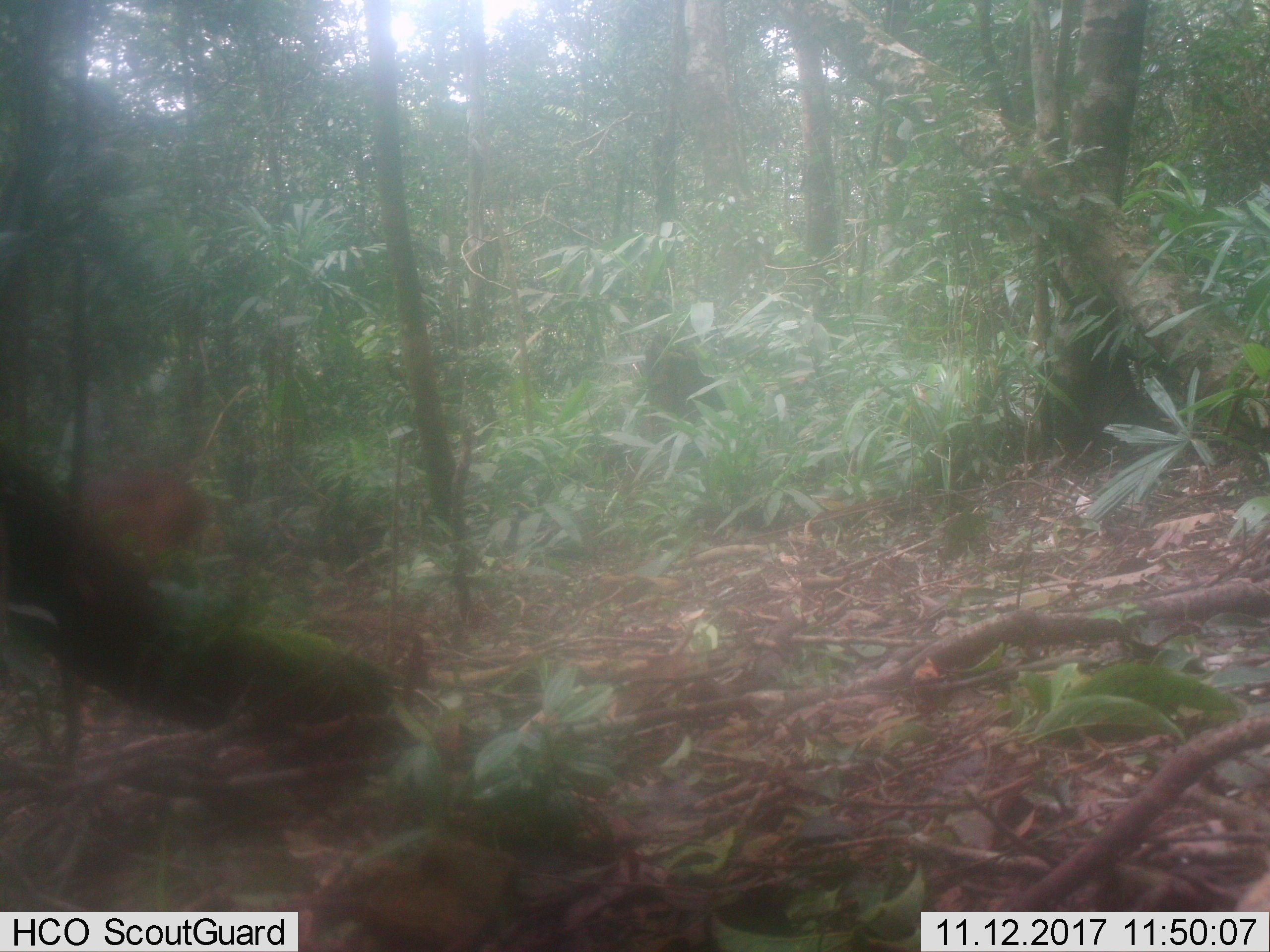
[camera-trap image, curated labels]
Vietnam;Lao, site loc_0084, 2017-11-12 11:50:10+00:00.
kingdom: Animalia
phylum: Chordata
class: Mammalia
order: Artiodactyla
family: Cervidae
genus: Muntiacus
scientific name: Muntiacus vuquangensis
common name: large-antlered muntjac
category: large antlered muntjac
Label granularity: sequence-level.